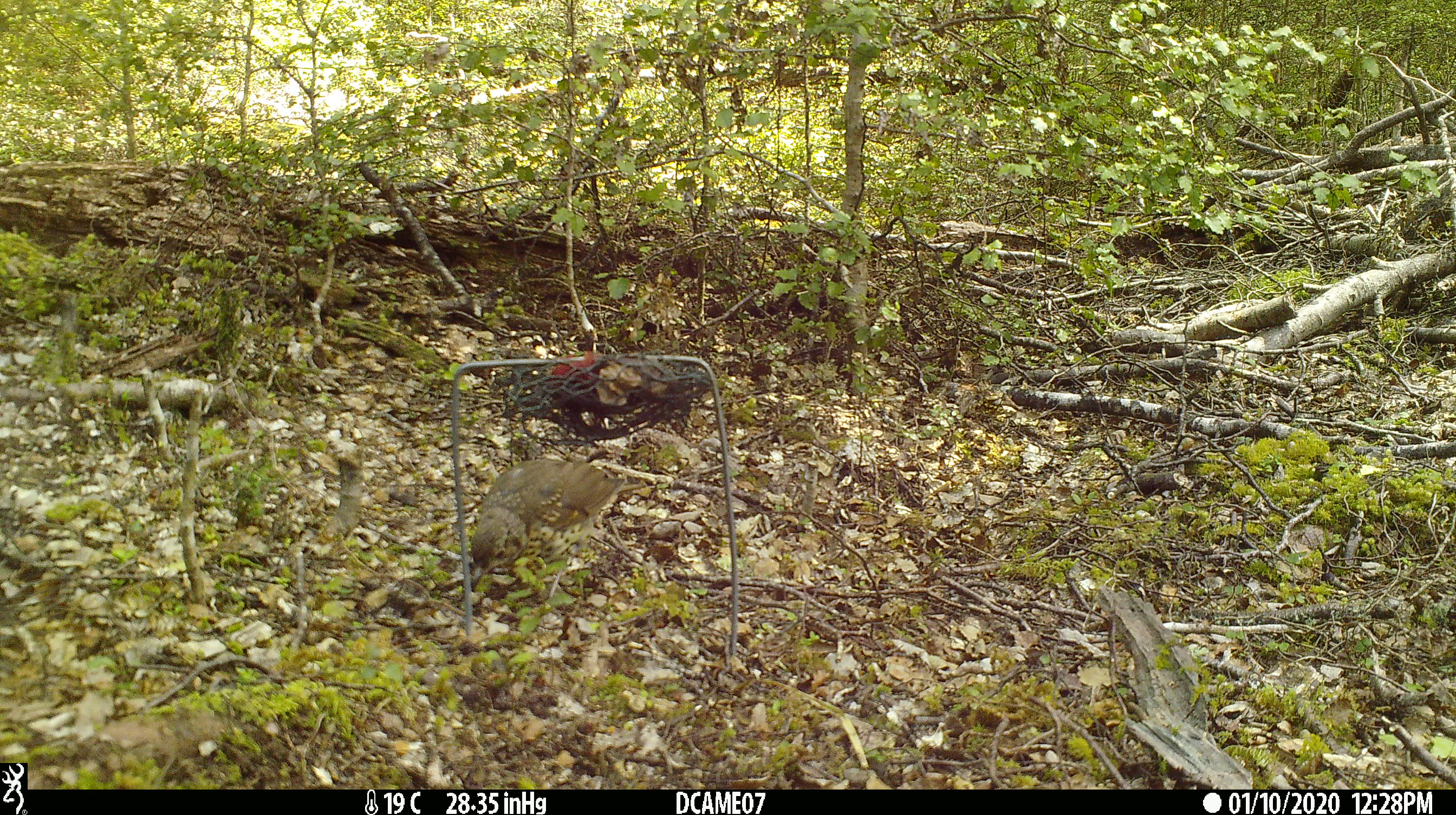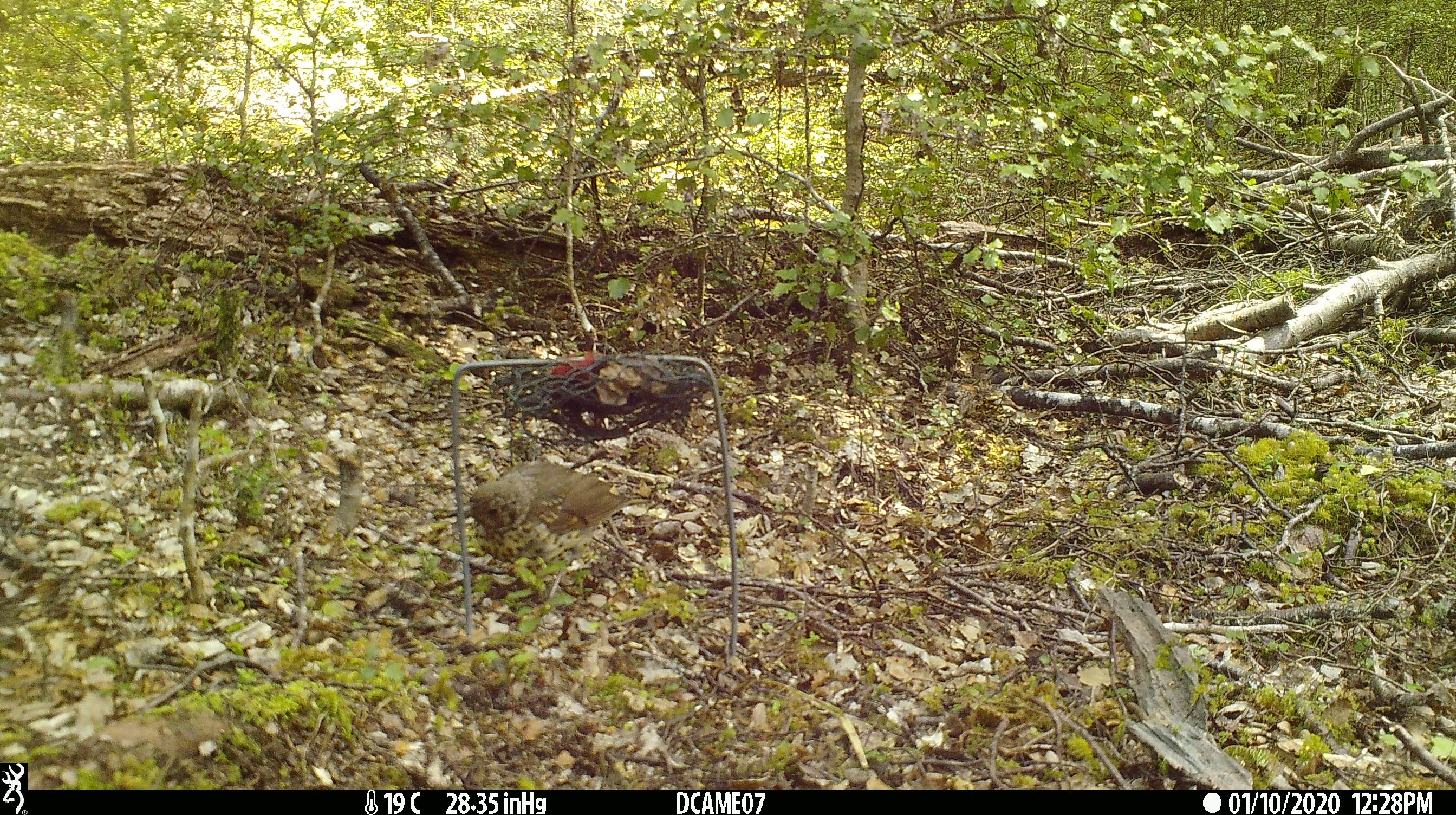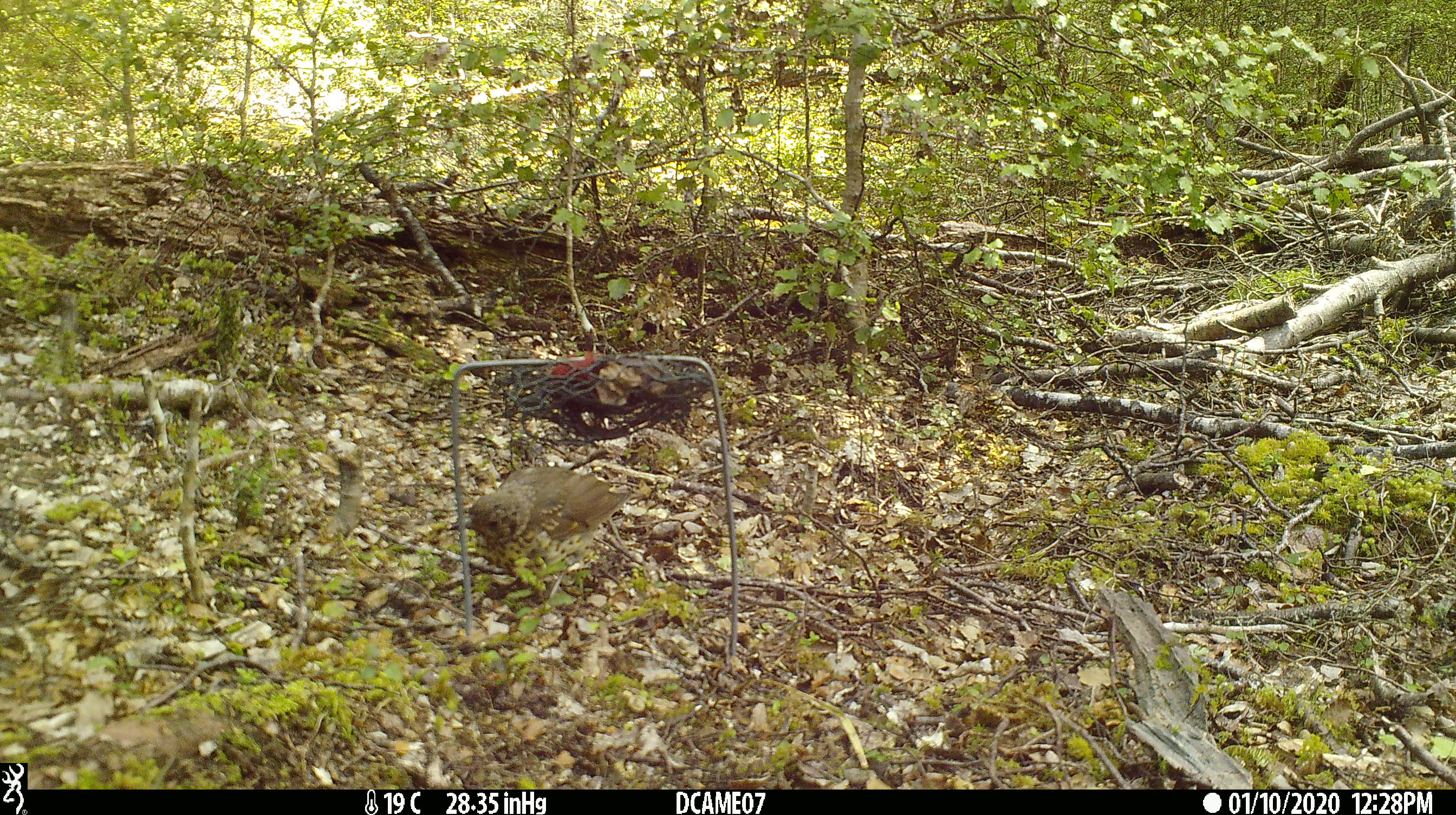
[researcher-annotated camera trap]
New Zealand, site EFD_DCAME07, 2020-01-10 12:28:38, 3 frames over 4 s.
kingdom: Animalia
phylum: Chordata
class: Aves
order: Passeriformes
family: Turdidae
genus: Turdus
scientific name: Turdus philomelos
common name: song thrush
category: thrush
Thrush (song thrush) (Turdus philomelos).